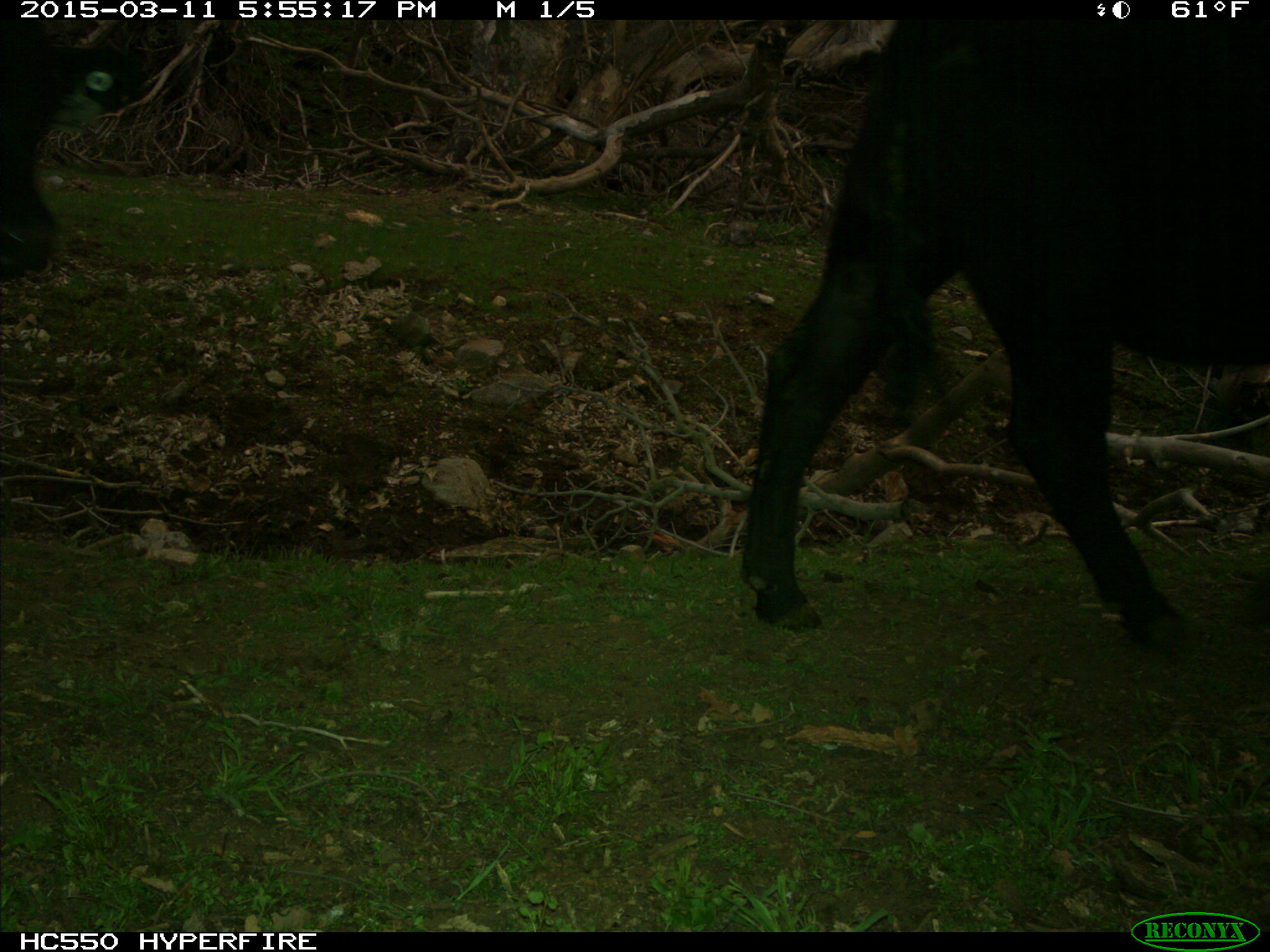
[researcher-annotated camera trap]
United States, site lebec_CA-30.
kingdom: Animalia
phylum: Chordata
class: Mammalia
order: Artiodactyla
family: Bovidae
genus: Bos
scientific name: Bos taurus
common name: domestic cow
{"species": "Bos taurus (domestic cow)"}